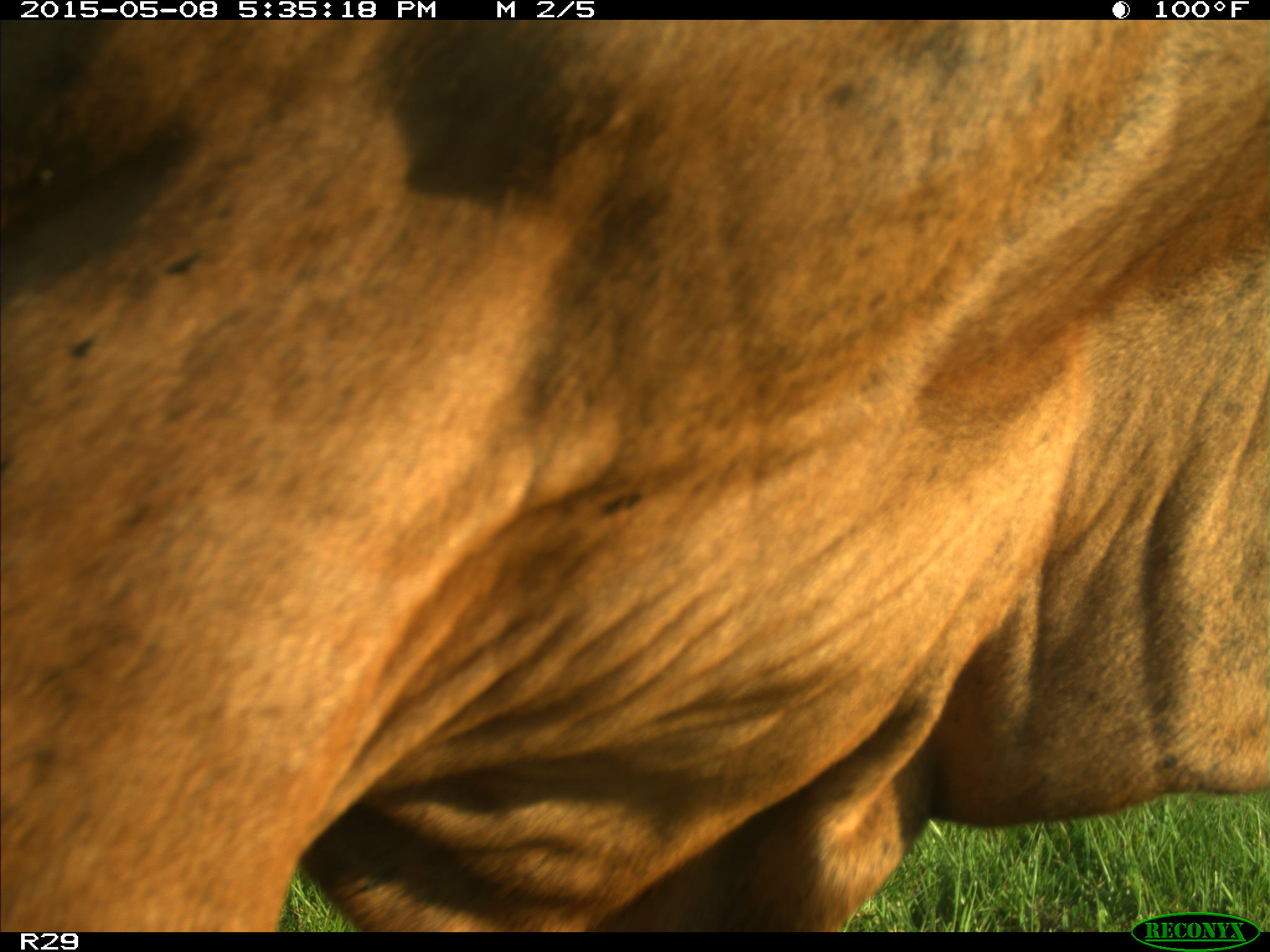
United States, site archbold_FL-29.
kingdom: Animalia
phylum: Chordata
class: Mammalia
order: Artiodactyla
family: Bovidae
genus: Bos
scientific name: Bos taurus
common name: domestic cow